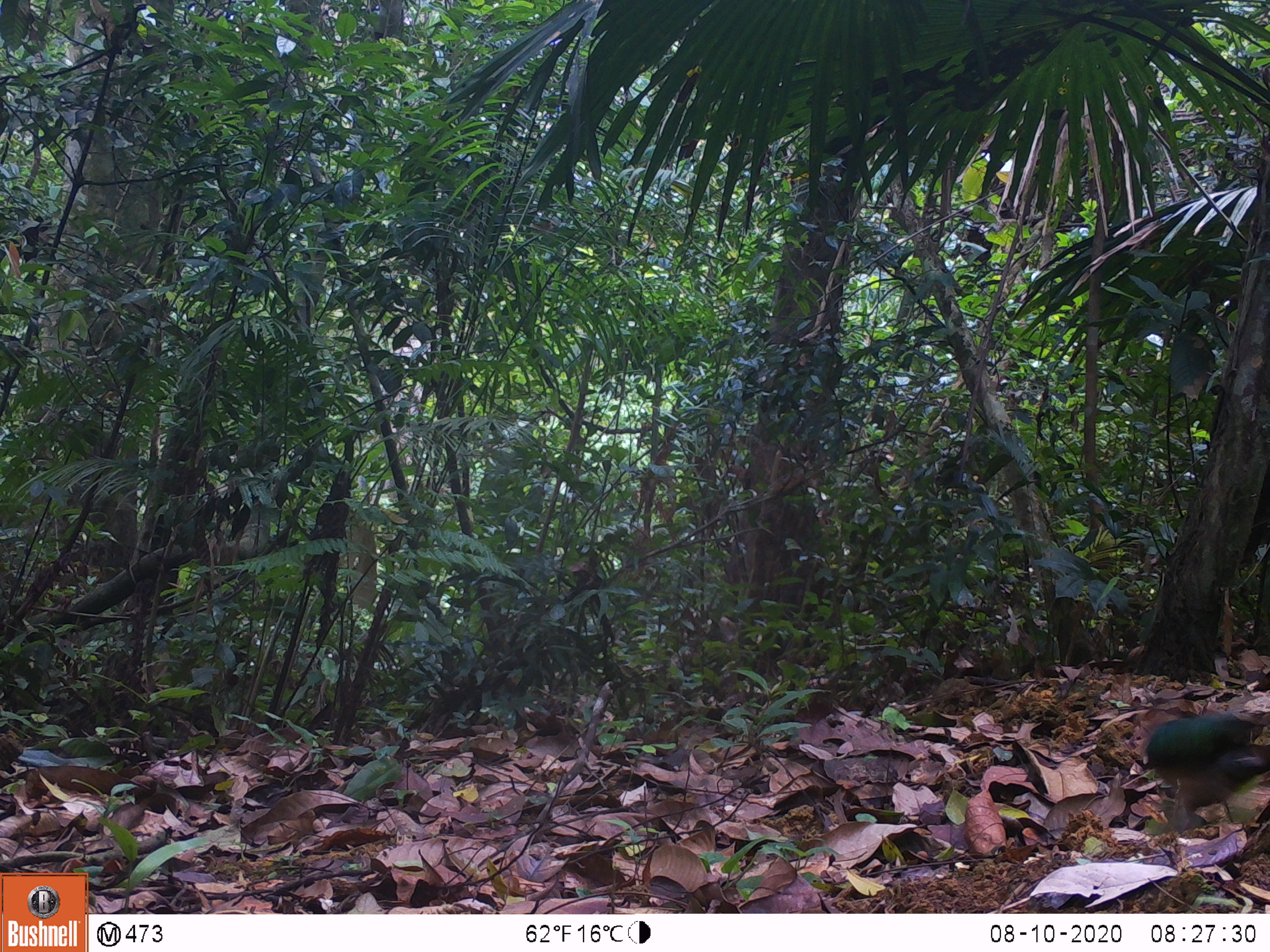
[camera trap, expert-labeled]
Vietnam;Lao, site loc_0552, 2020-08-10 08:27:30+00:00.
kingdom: Animalia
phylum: Chordata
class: Aves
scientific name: Aves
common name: bird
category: unidentified bird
Unidentified bird (bird) (Aves). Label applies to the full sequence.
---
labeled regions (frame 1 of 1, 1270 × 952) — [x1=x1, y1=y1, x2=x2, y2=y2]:
unidentified bird: [x1=1137, y1=693, x2=1270, y2=819]